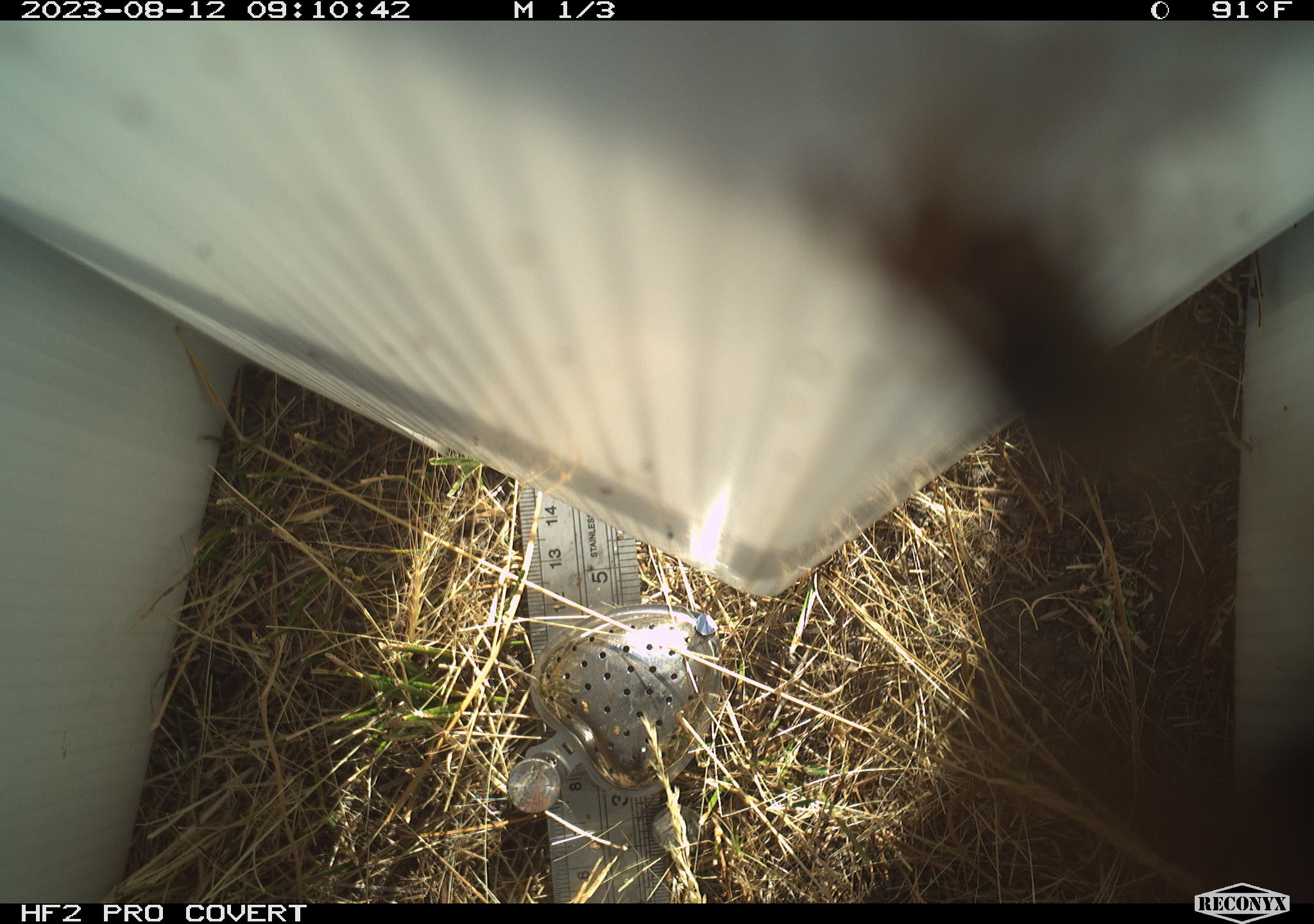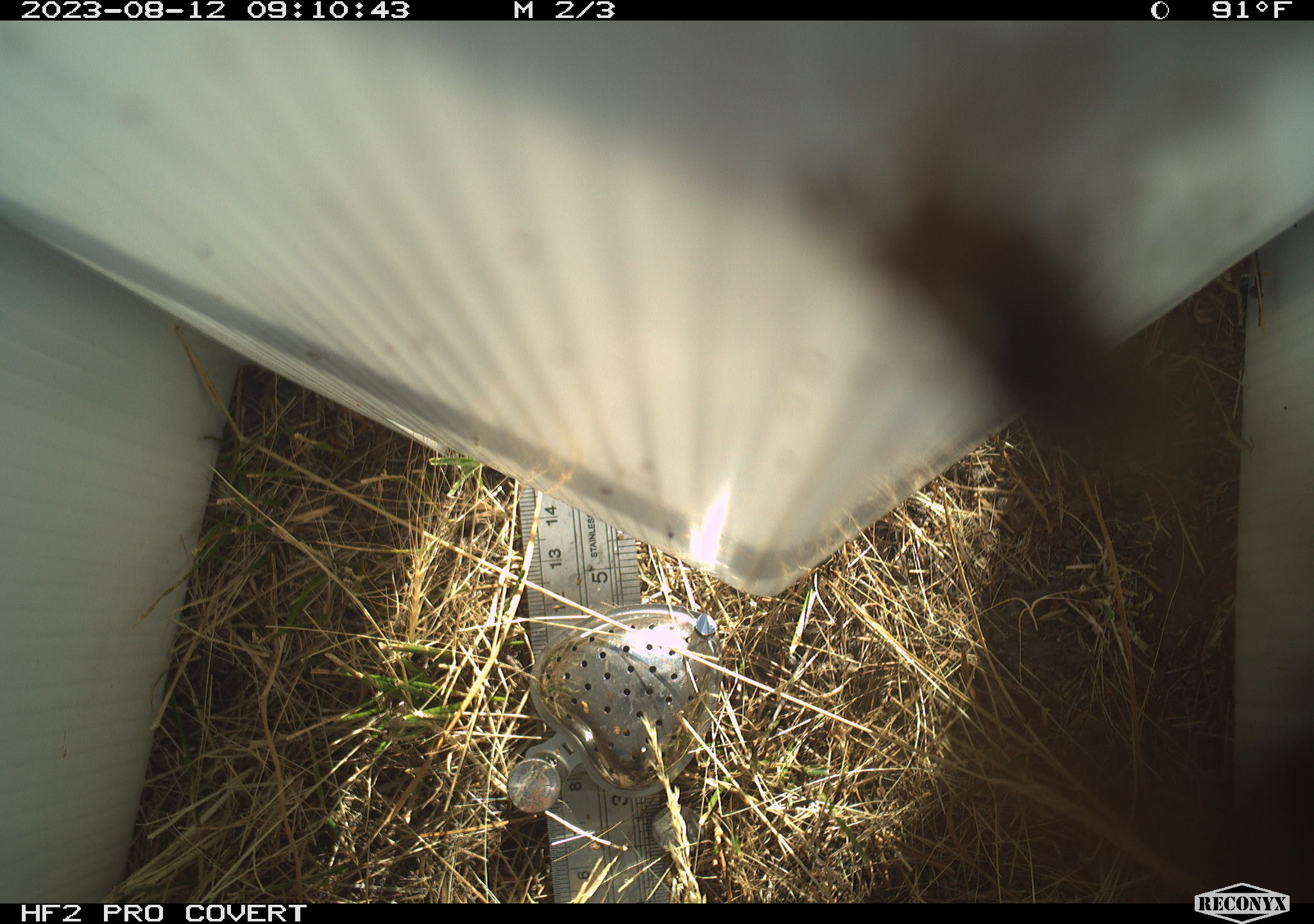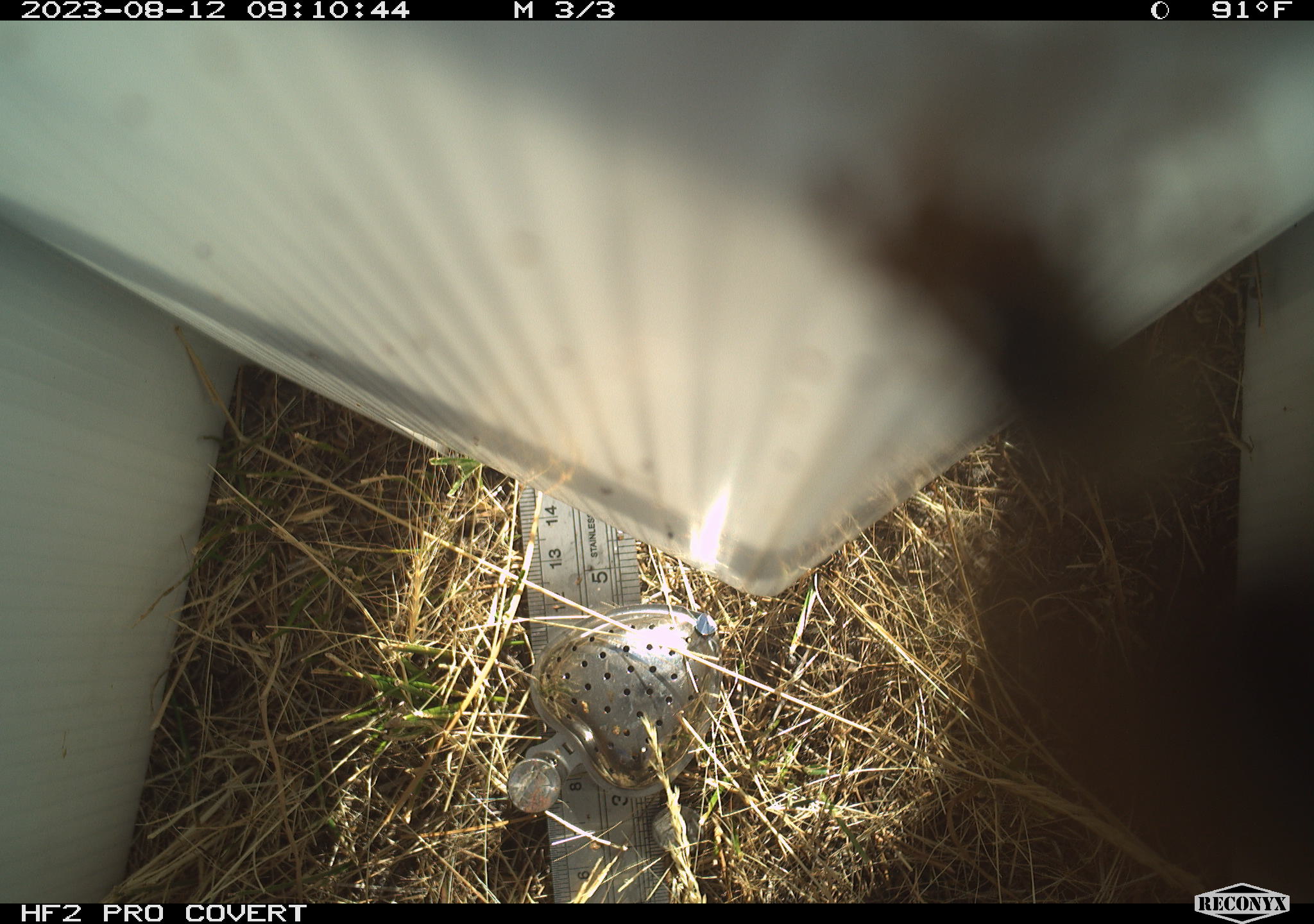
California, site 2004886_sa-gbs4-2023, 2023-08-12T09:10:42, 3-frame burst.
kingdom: Animalia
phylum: Arthropoda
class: Insecta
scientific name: Insecta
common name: insect